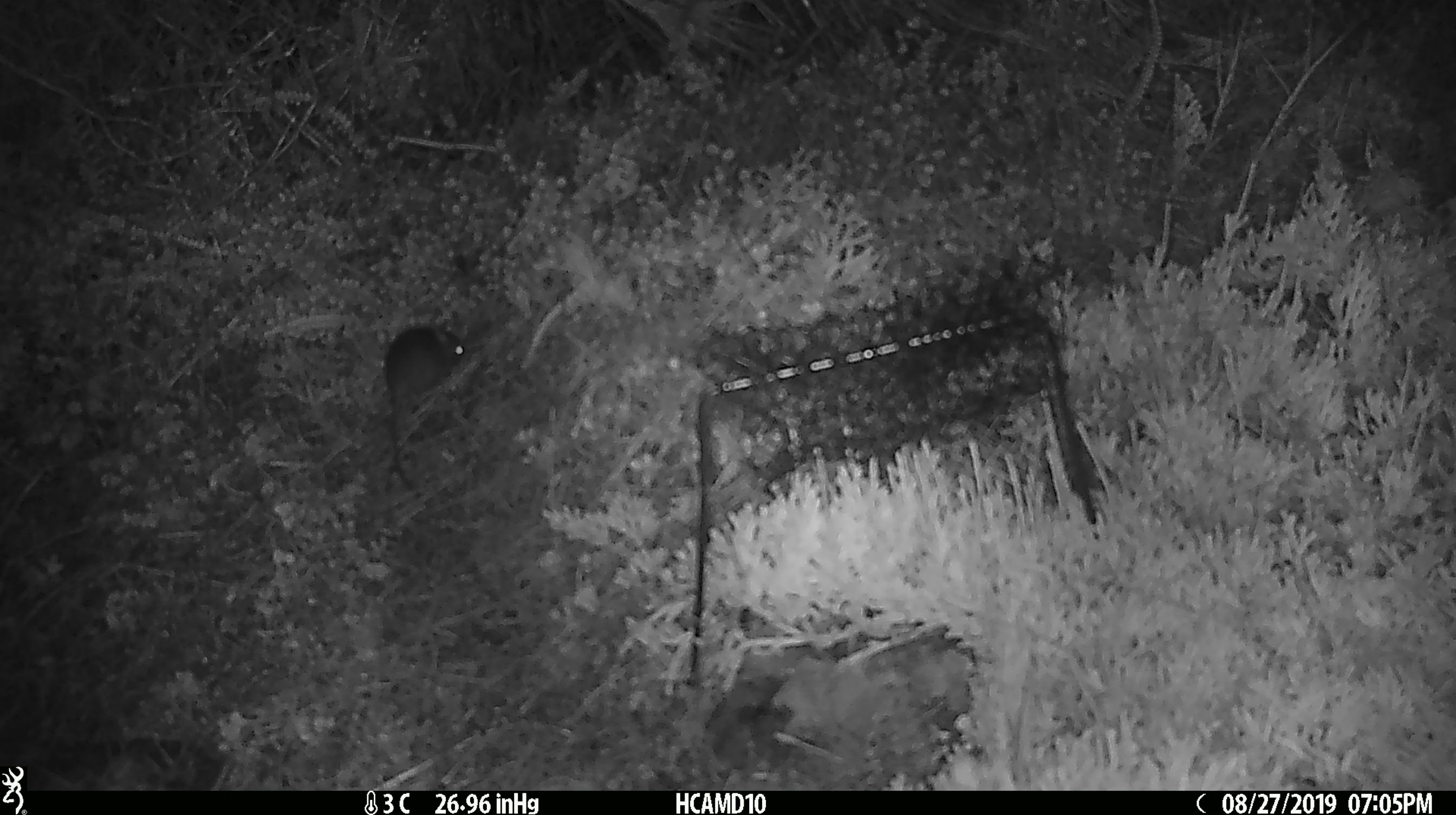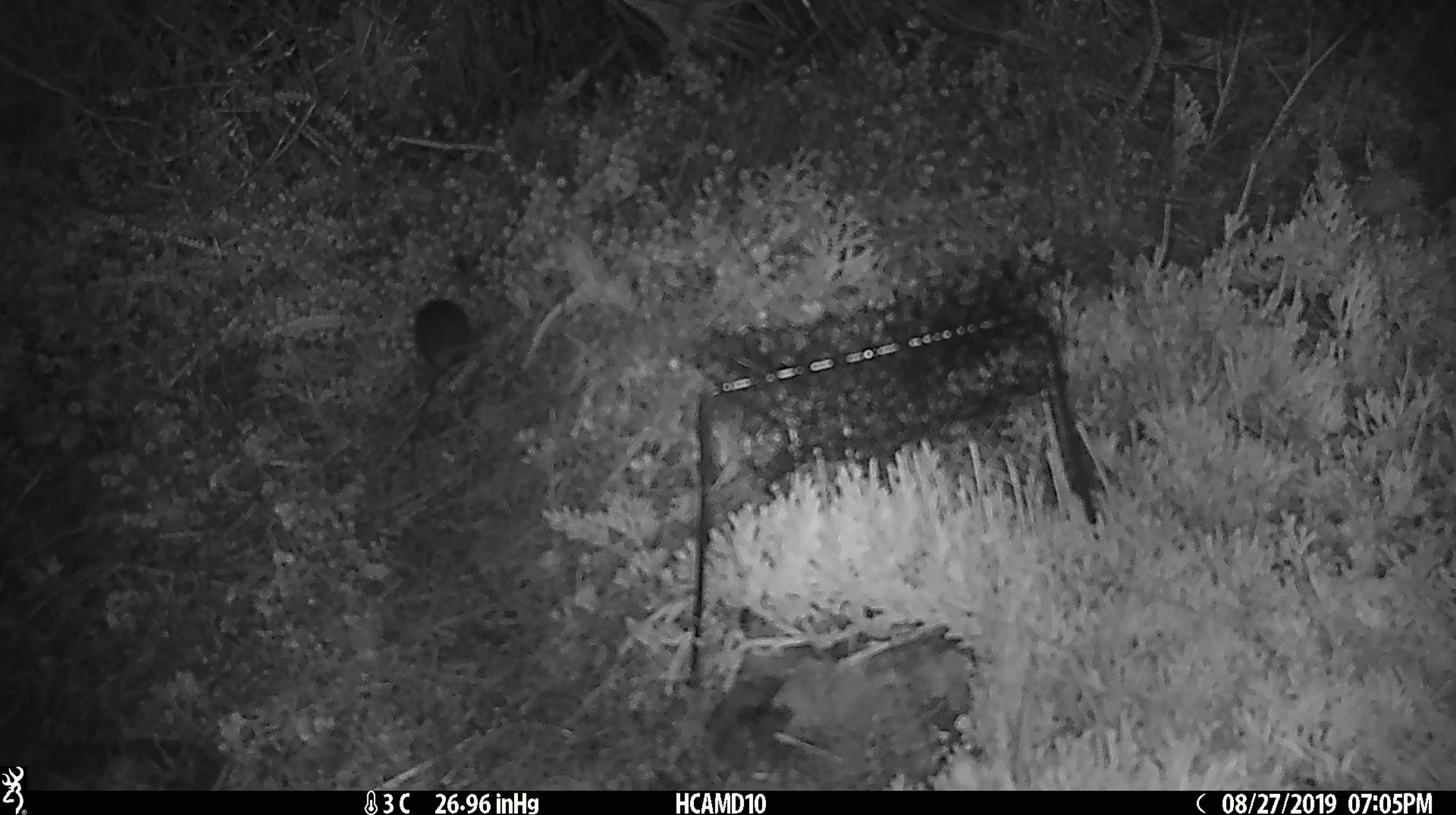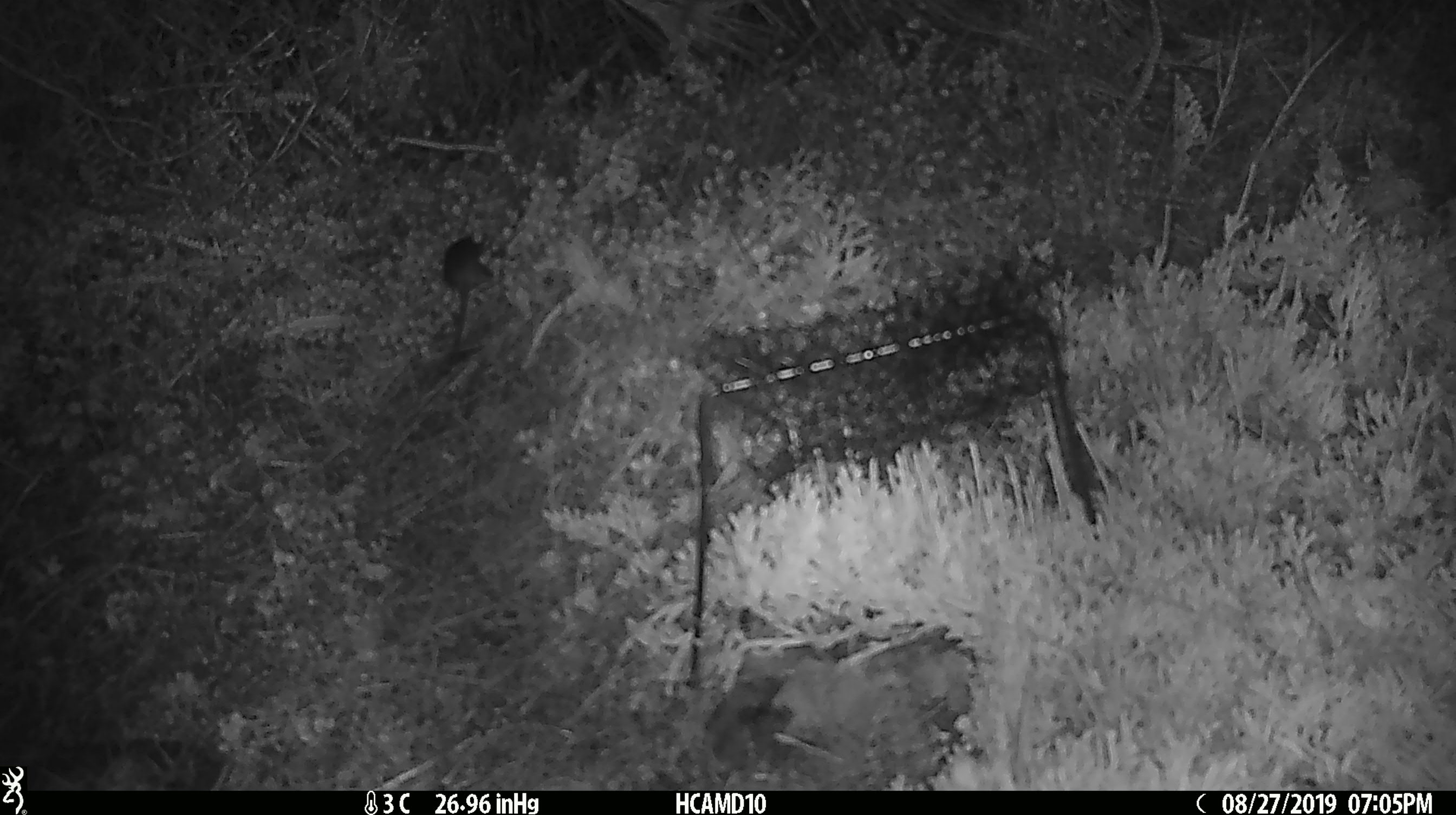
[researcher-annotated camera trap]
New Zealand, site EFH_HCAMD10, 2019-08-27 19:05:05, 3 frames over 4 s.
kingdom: Animalia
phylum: Chordata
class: Mammalia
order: Rodentia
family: Muridae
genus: Mus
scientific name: Mus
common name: mouse